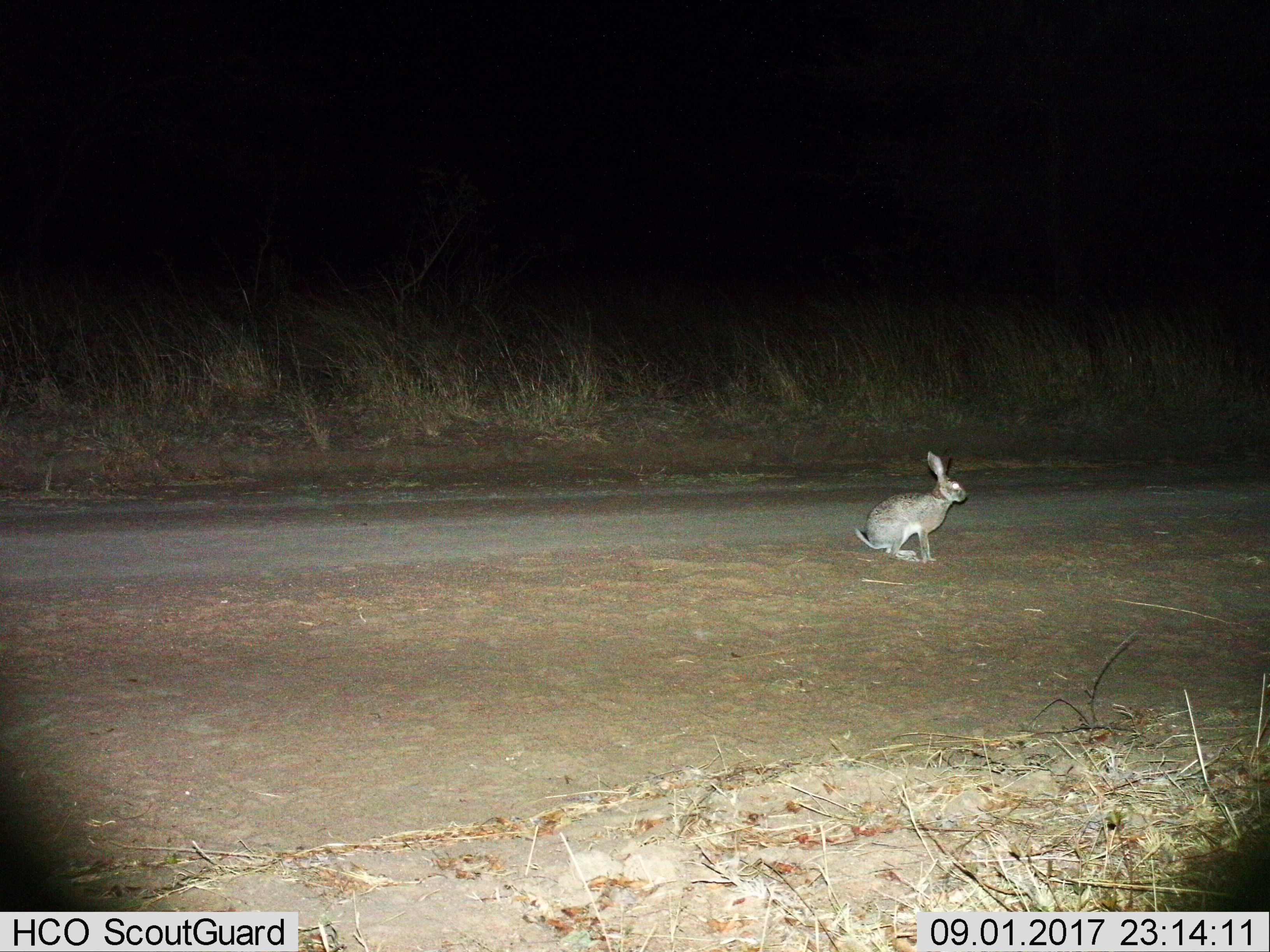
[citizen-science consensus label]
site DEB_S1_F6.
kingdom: Animalia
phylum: Chordata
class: Mammalia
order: Lagomorpha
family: Leporidae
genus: Lepus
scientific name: Lepus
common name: hare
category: hareunknown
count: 1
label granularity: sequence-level